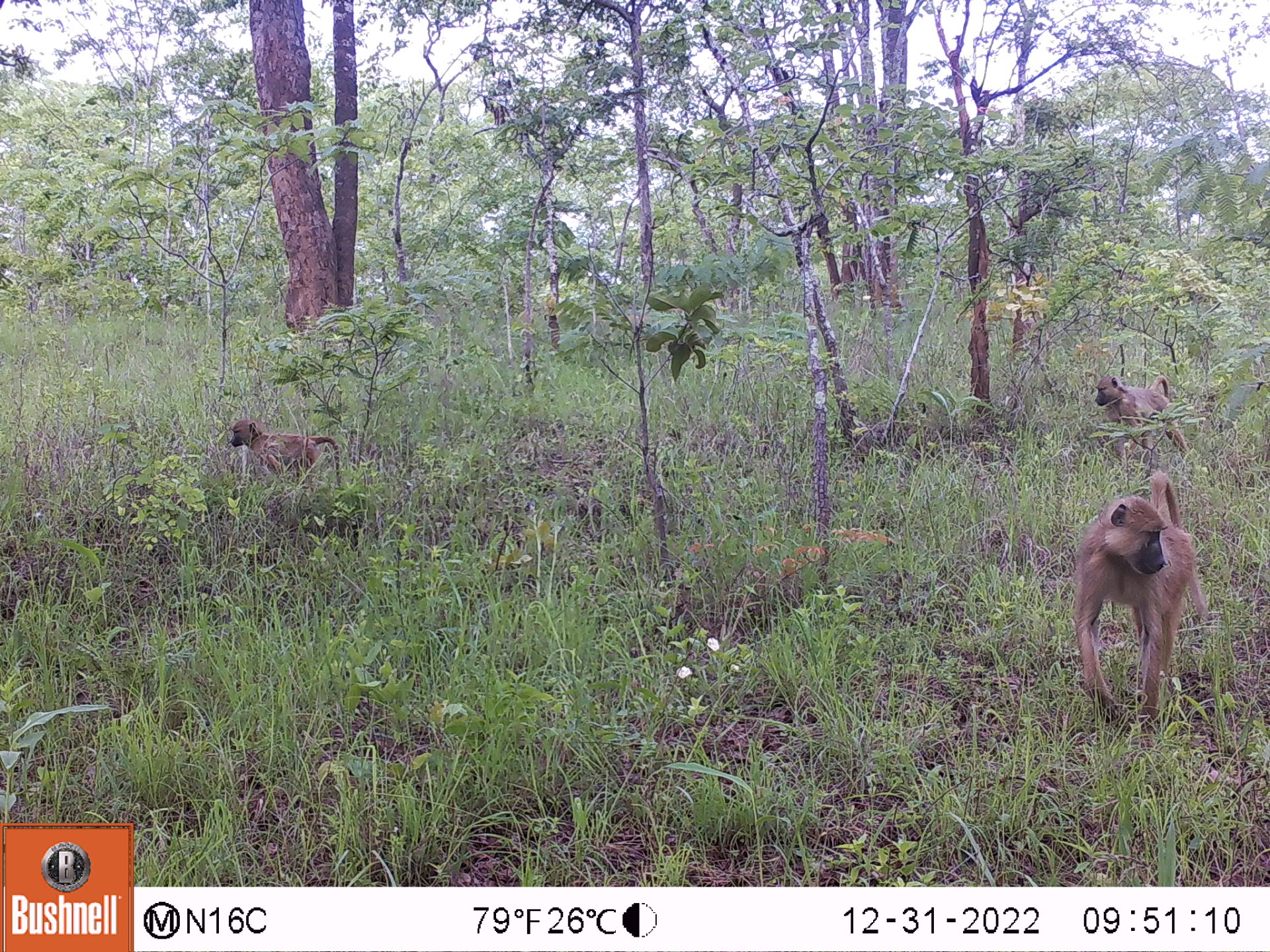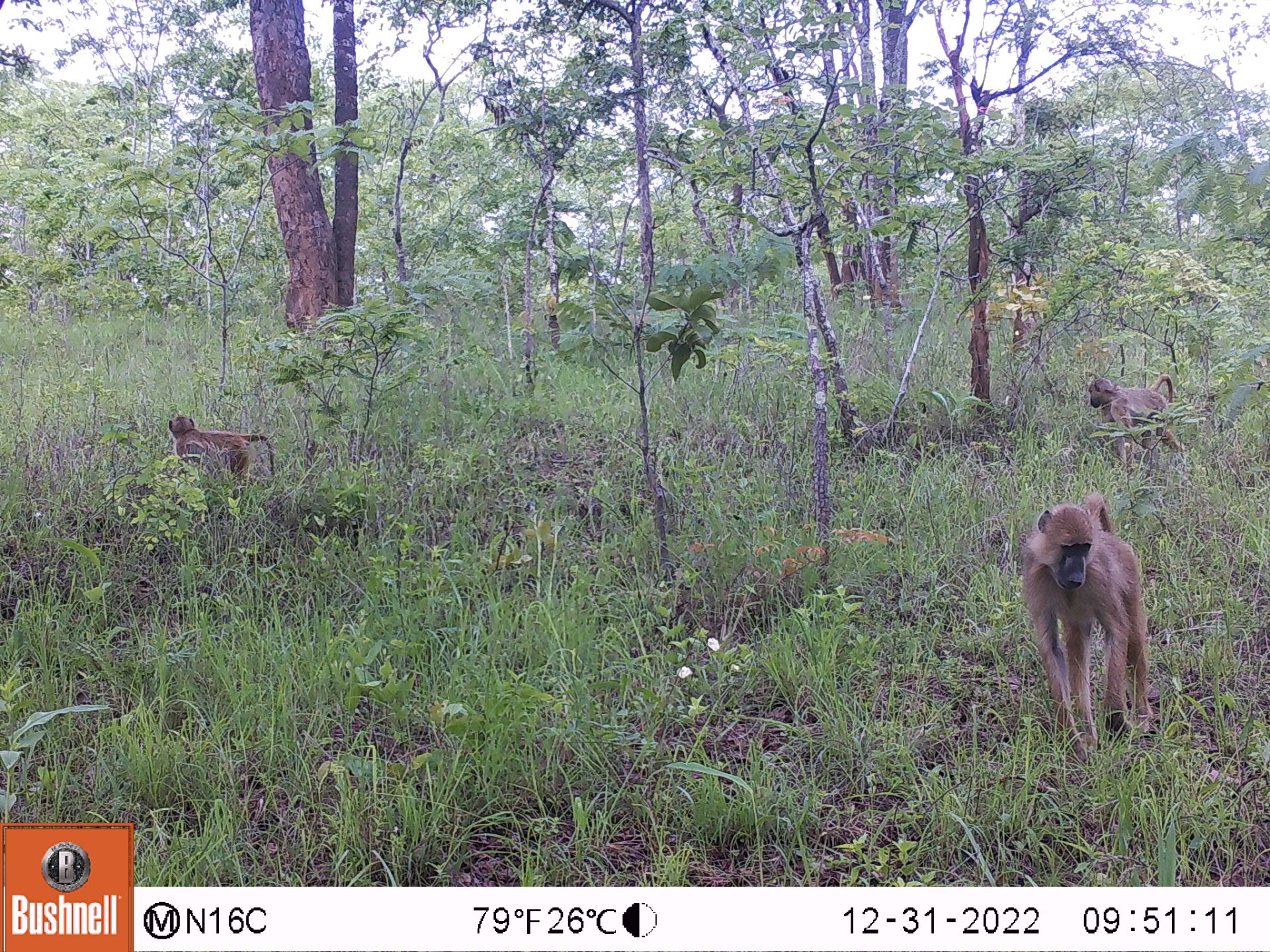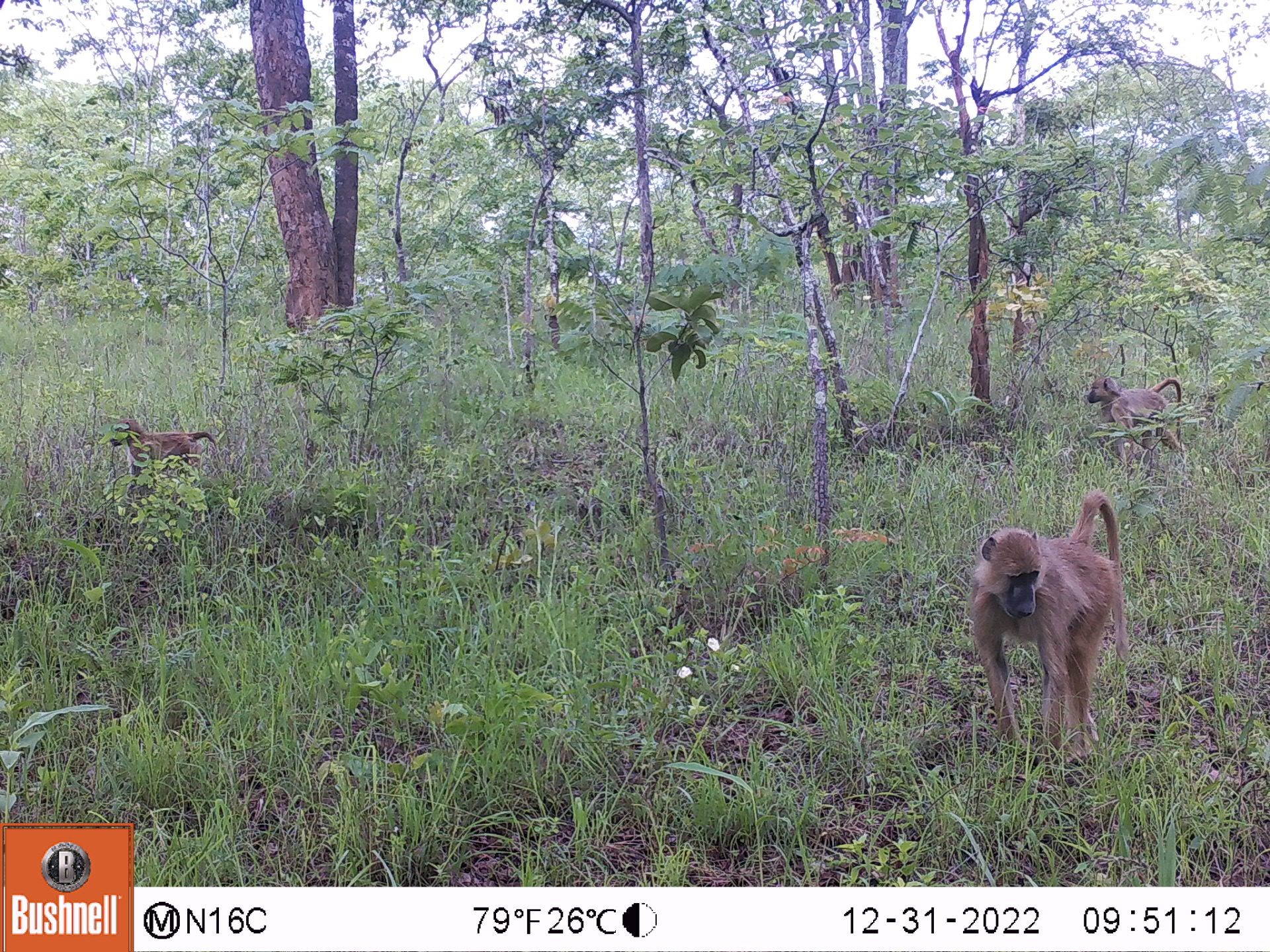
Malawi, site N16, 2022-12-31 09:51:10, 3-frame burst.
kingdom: Animalia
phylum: Chordata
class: Mammalia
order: Primates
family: Cercopithecidae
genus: Papio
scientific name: Papio cynocephalus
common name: yellow baboon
Yellow baboon (Papio cynocephalus), count 3.